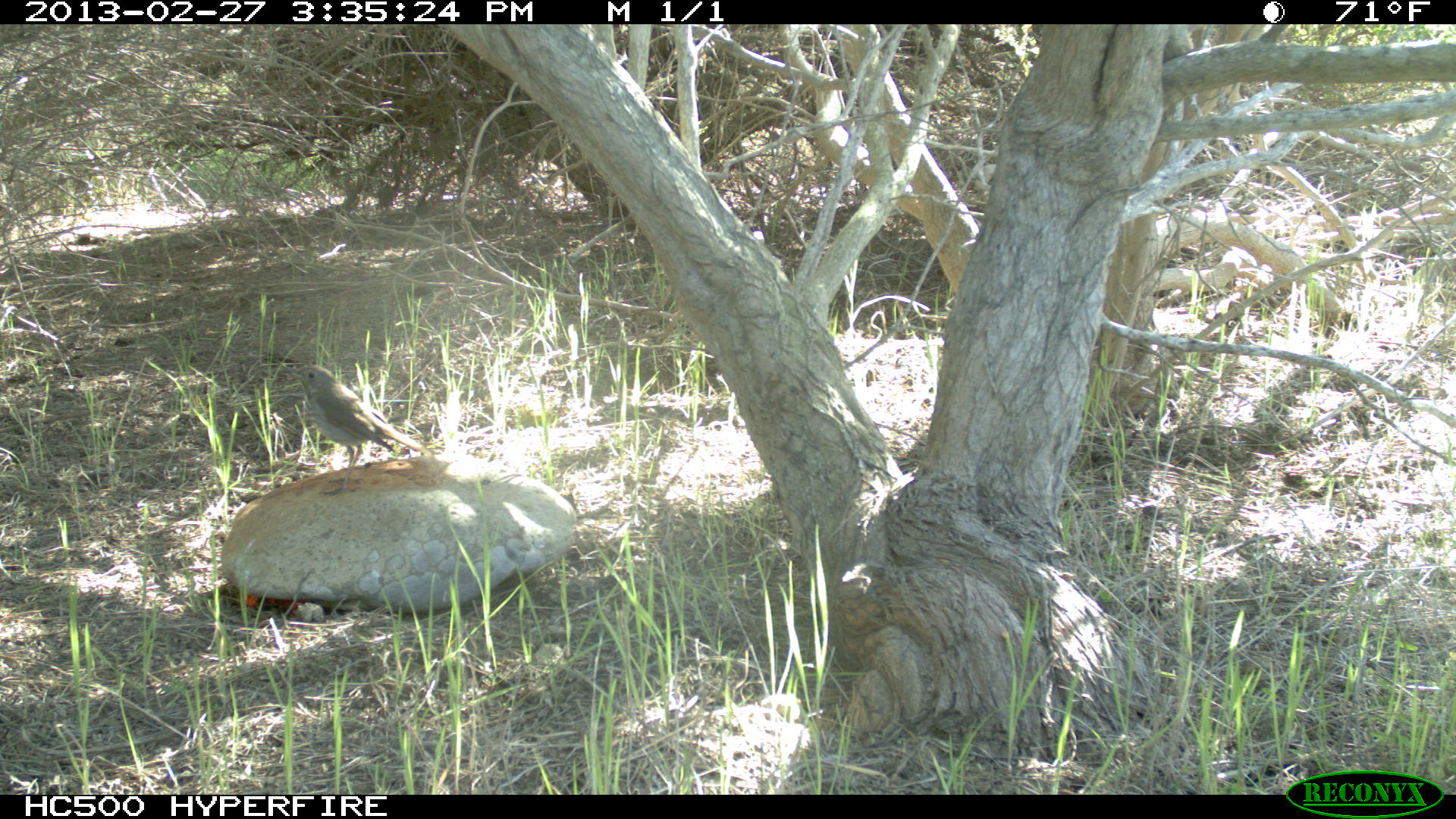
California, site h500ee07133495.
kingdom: Animalia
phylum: Chordata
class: Aves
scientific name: Aves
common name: bird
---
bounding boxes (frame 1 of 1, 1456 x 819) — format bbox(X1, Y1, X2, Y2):
bird: bbox(278, 363, 431, 495)